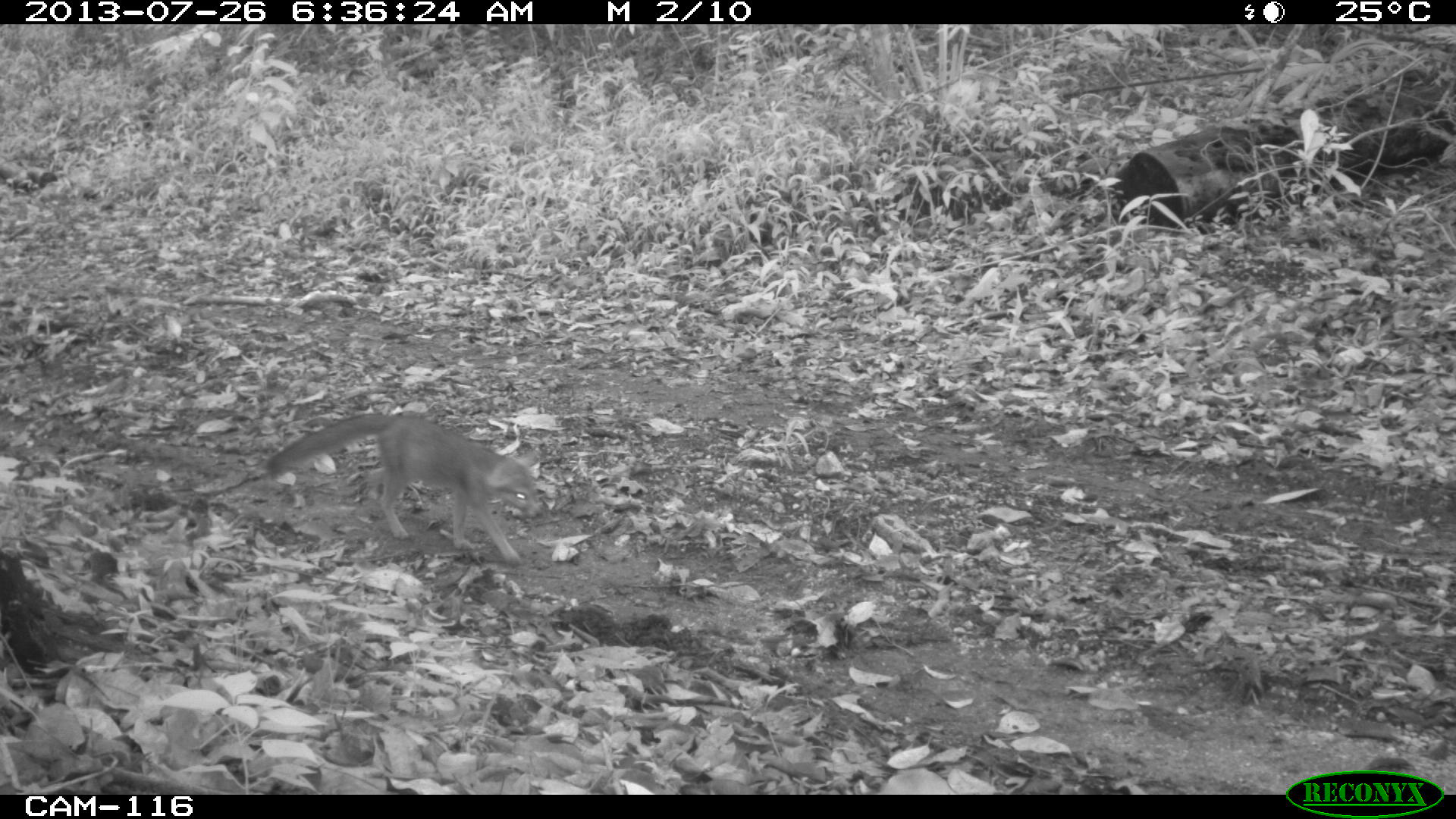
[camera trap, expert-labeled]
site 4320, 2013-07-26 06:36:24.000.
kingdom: Animalia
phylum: Chordata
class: Mammalia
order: Carnivora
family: Canidae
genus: Urocyon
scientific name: Urocyon cinereoargenteus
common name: gray fox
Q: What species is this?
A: Urocyon cinereoargenteus (gray fox).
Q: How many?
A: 1.